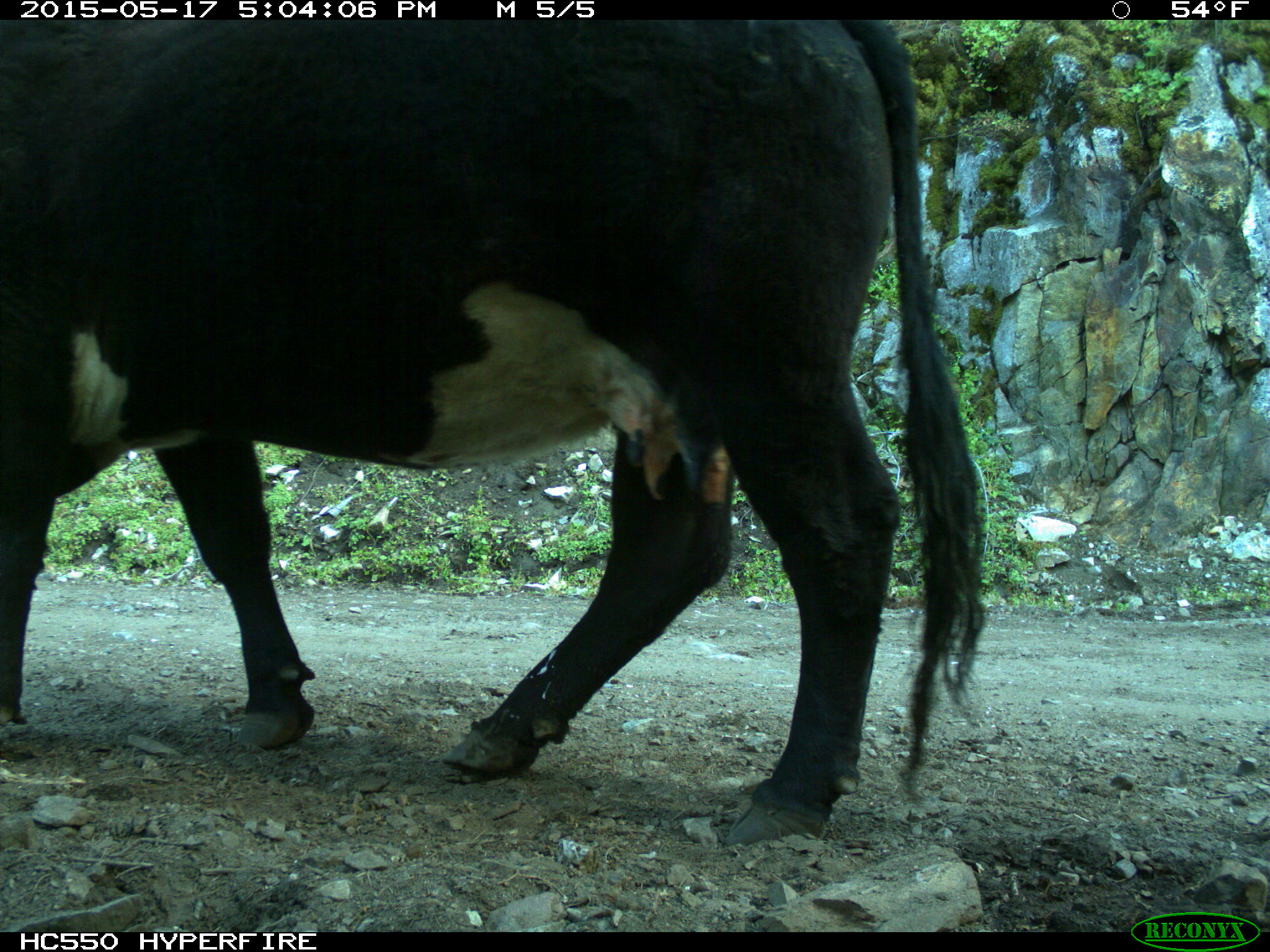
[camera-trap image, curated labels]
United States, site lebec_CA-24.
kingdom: Animalia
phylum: Chordata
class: Mammalia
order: Artiodactyla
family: Bovidae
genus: Bos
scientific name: Bos taurus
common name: domestic cow